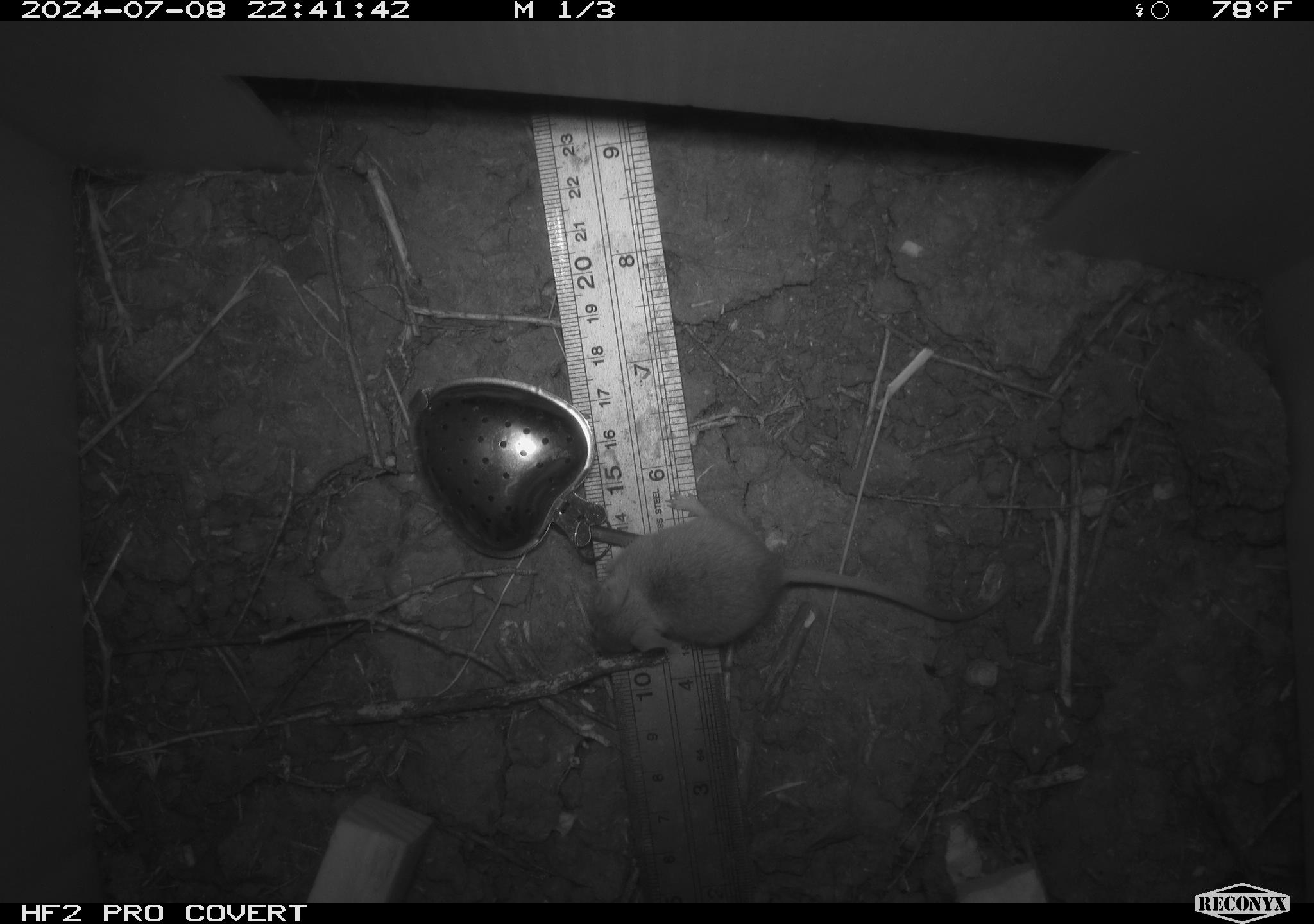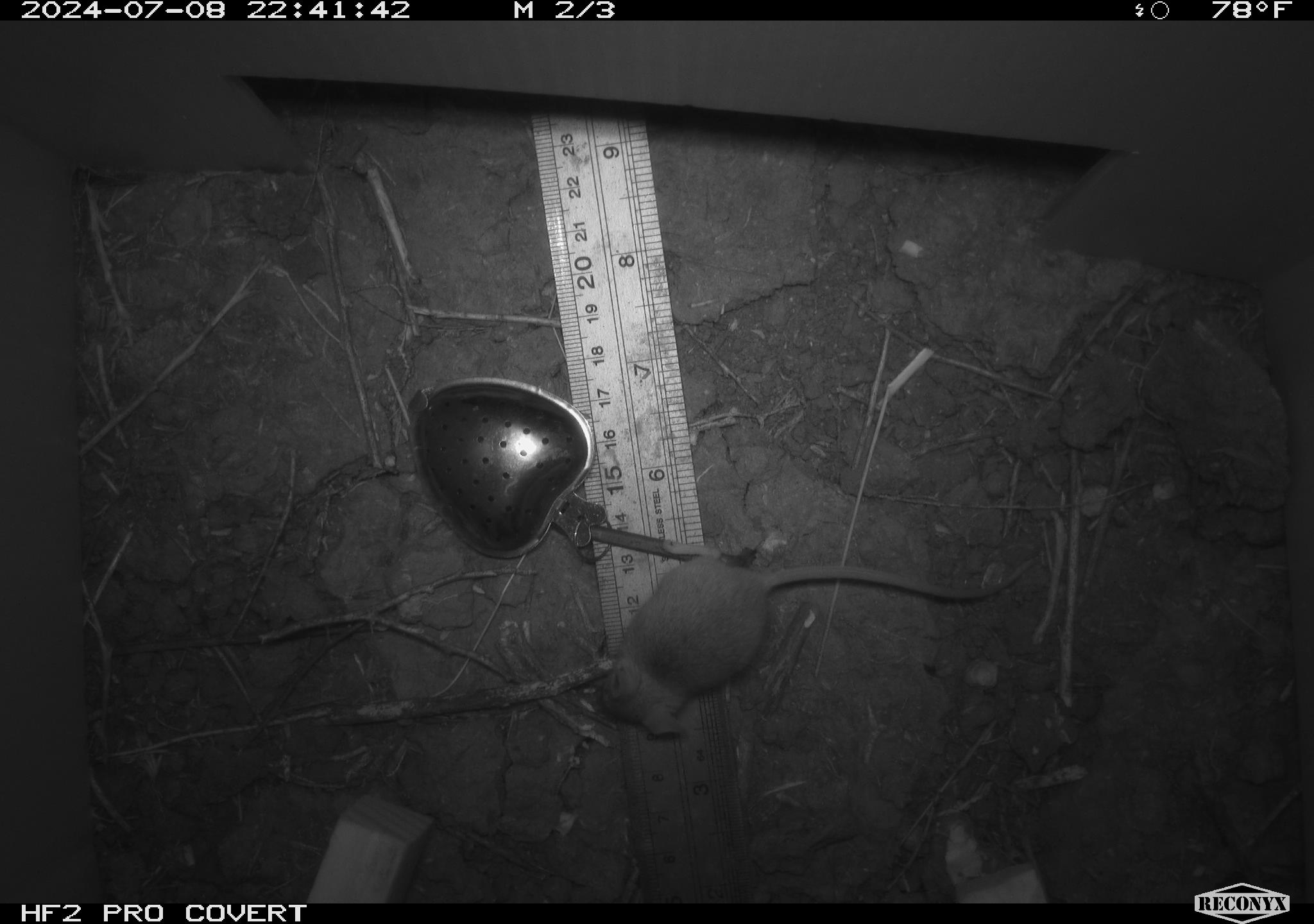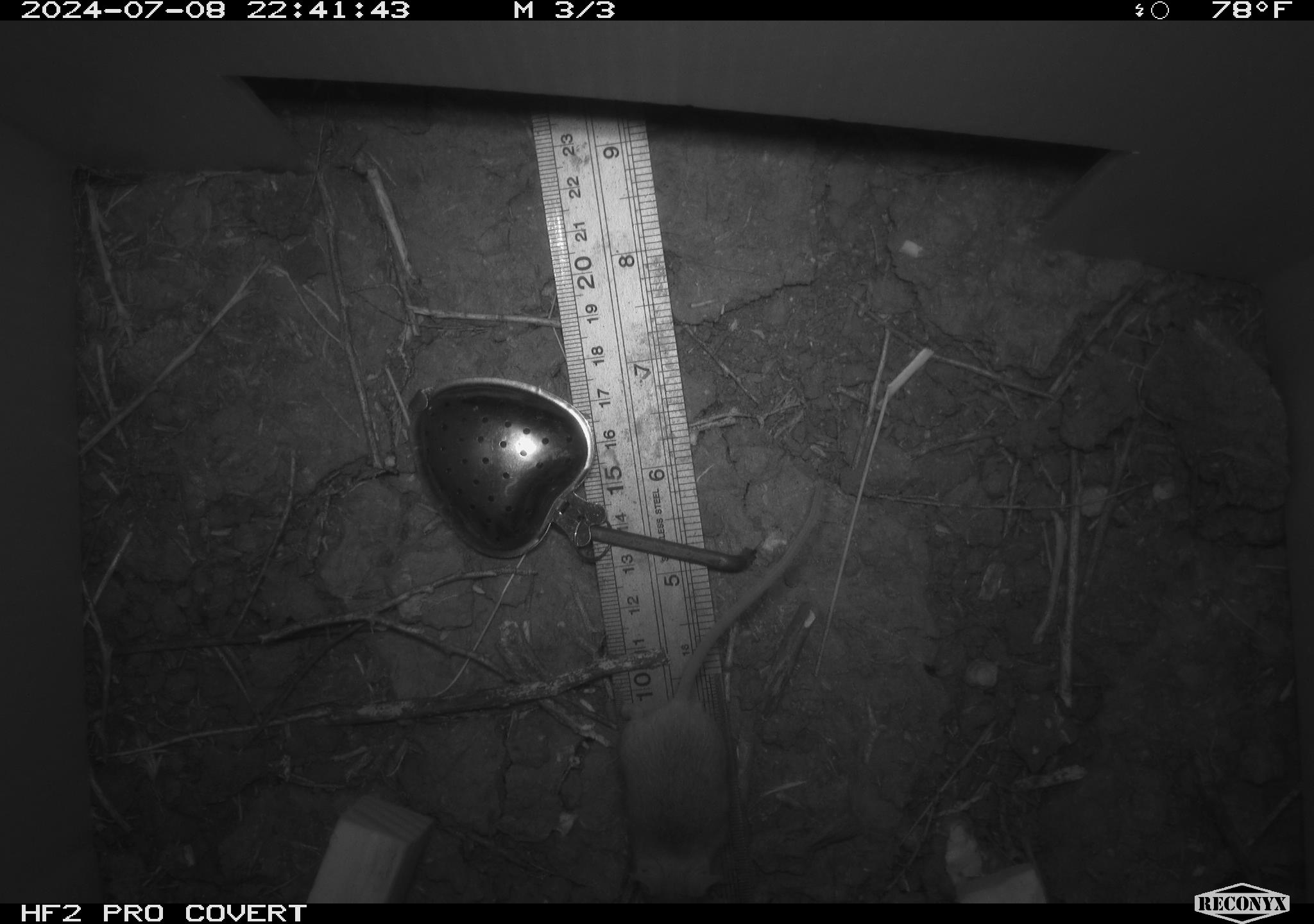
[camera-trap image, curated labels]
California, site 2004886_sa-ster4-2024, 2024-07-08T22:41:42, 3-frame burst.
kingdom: Animalia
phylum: Chordata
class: Mammalia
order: Rodentia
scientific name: Rodentia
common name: mouse species